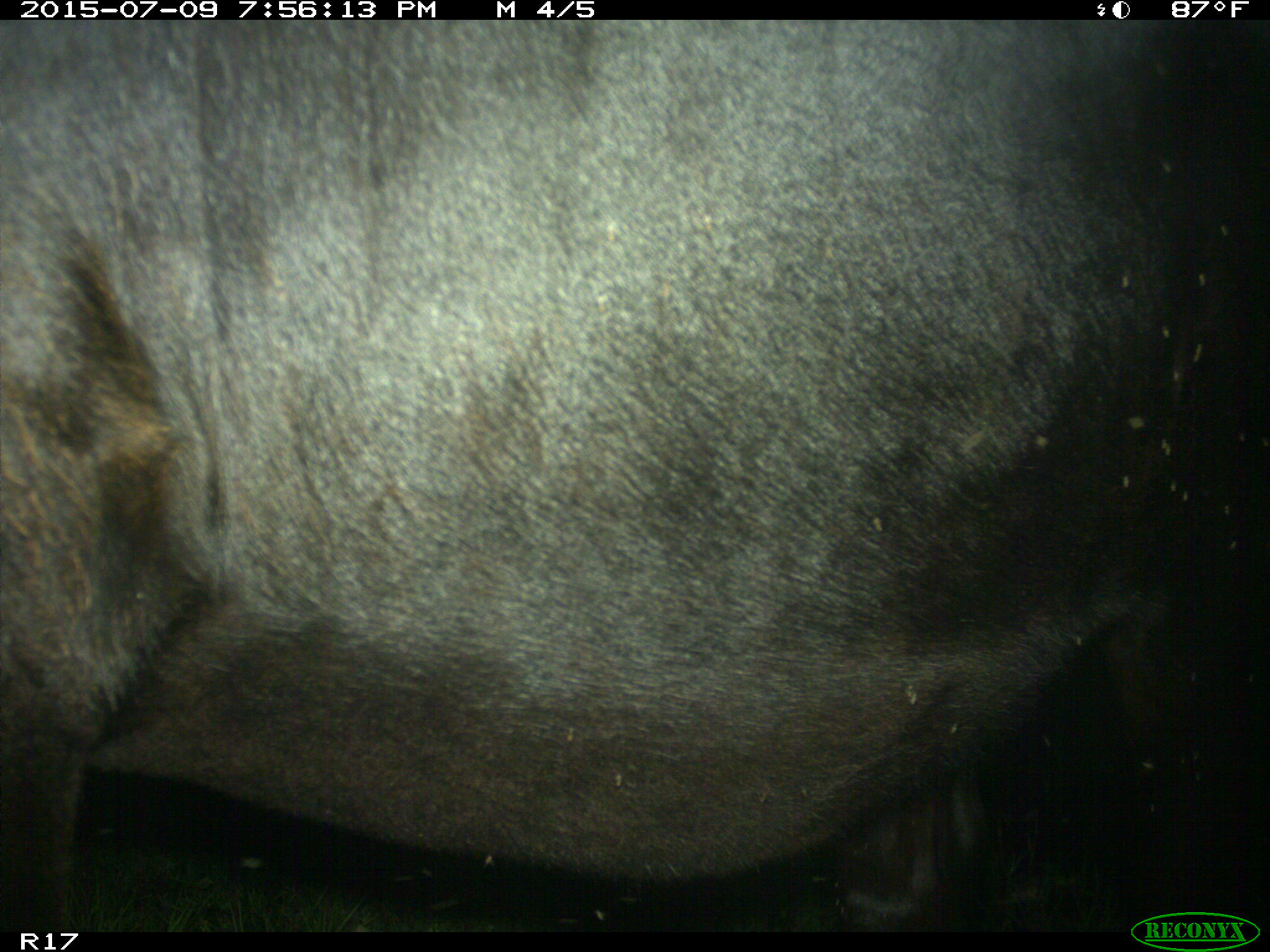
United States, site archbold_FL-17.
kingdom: Animalia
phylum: Chordata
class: Mammalia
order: Artiodactyla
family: Bovidae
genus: Bos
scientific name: Bos taurus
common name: domestic cow